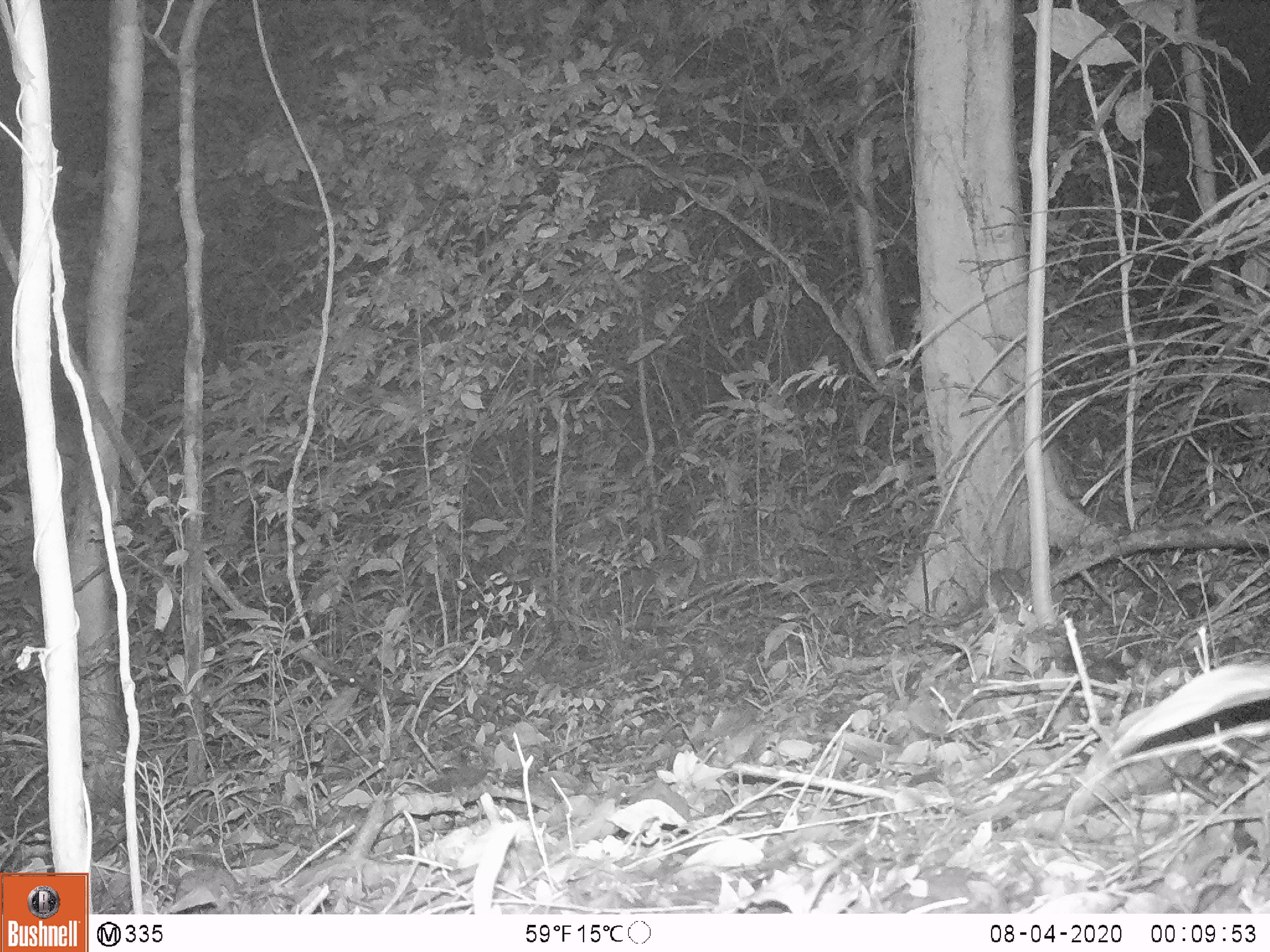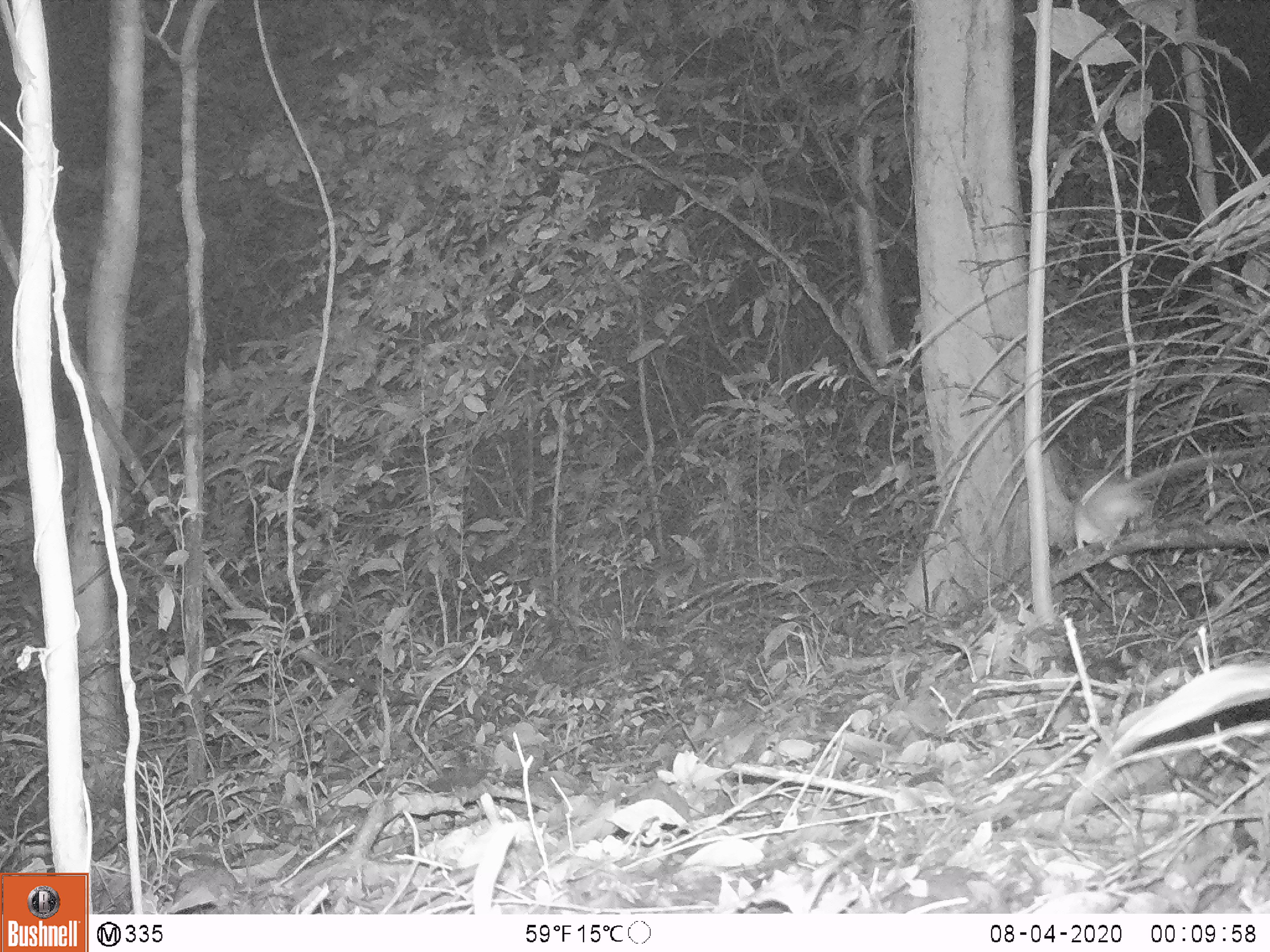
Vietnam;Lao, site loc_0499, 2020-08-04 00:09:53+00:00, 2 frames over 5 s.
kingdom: Animalia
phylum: Chordata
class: Mammalia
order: Rodentia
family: Muridae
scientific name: Muridae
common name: old-world mice and rats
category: unidentified murid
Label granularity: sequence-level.